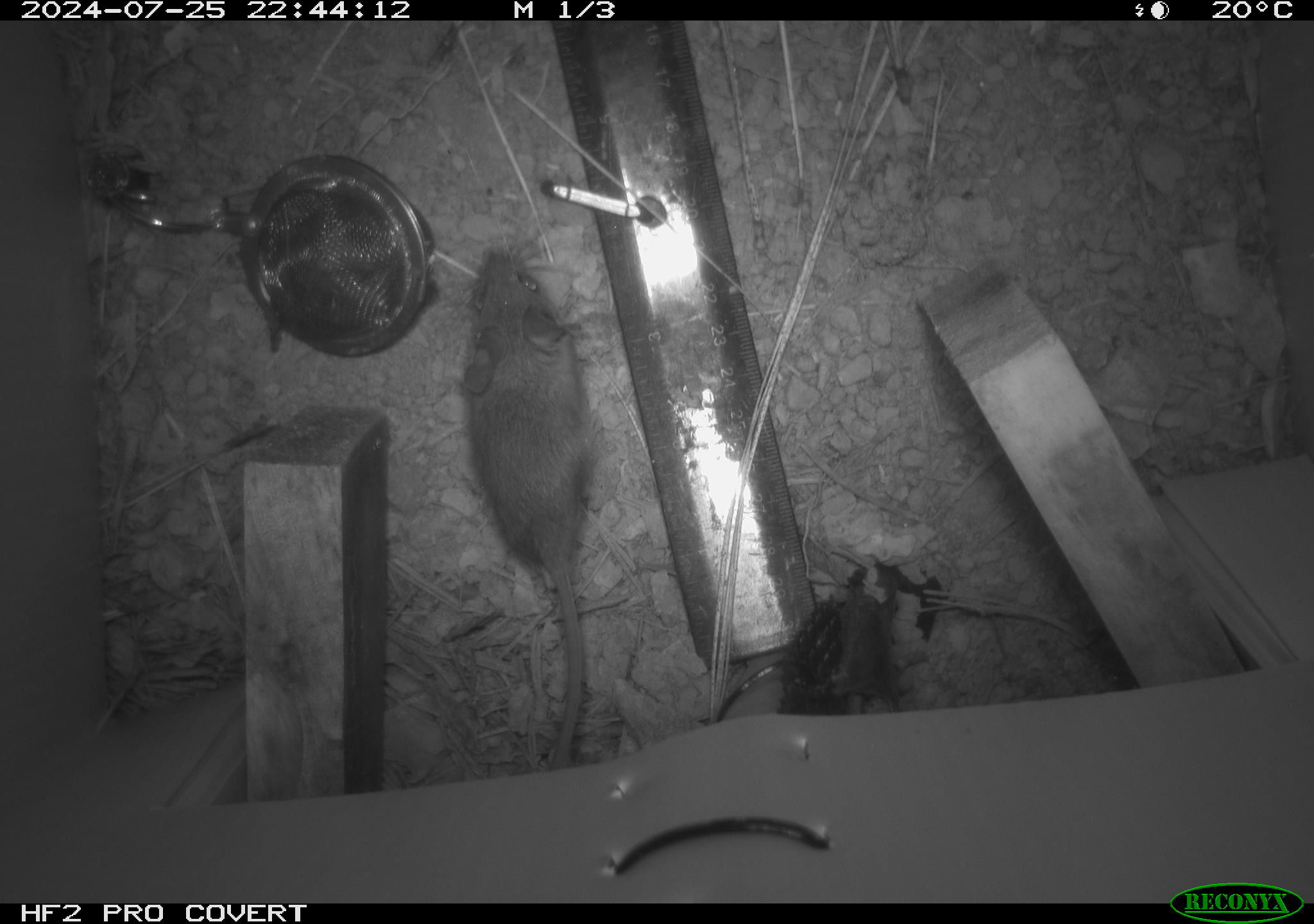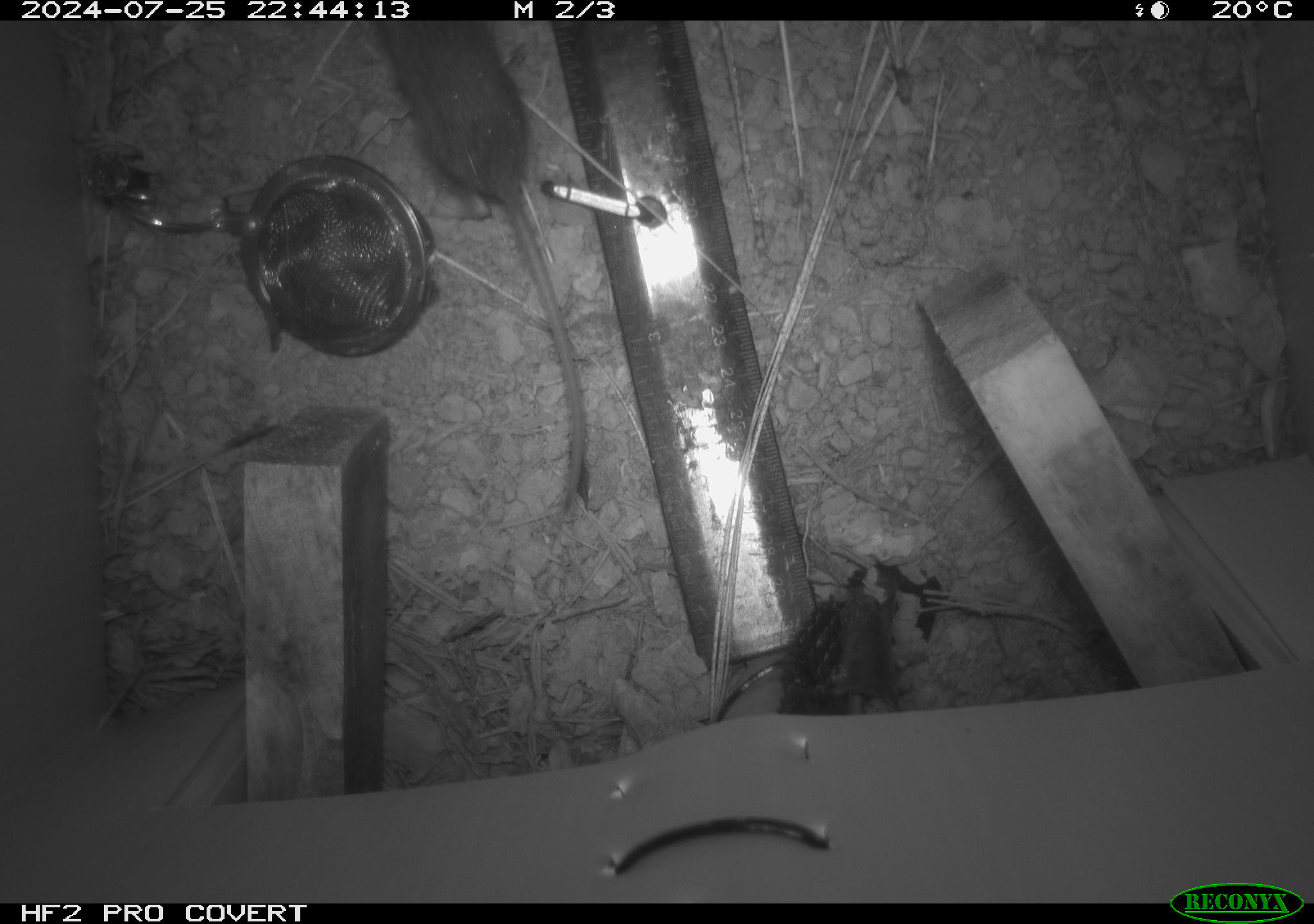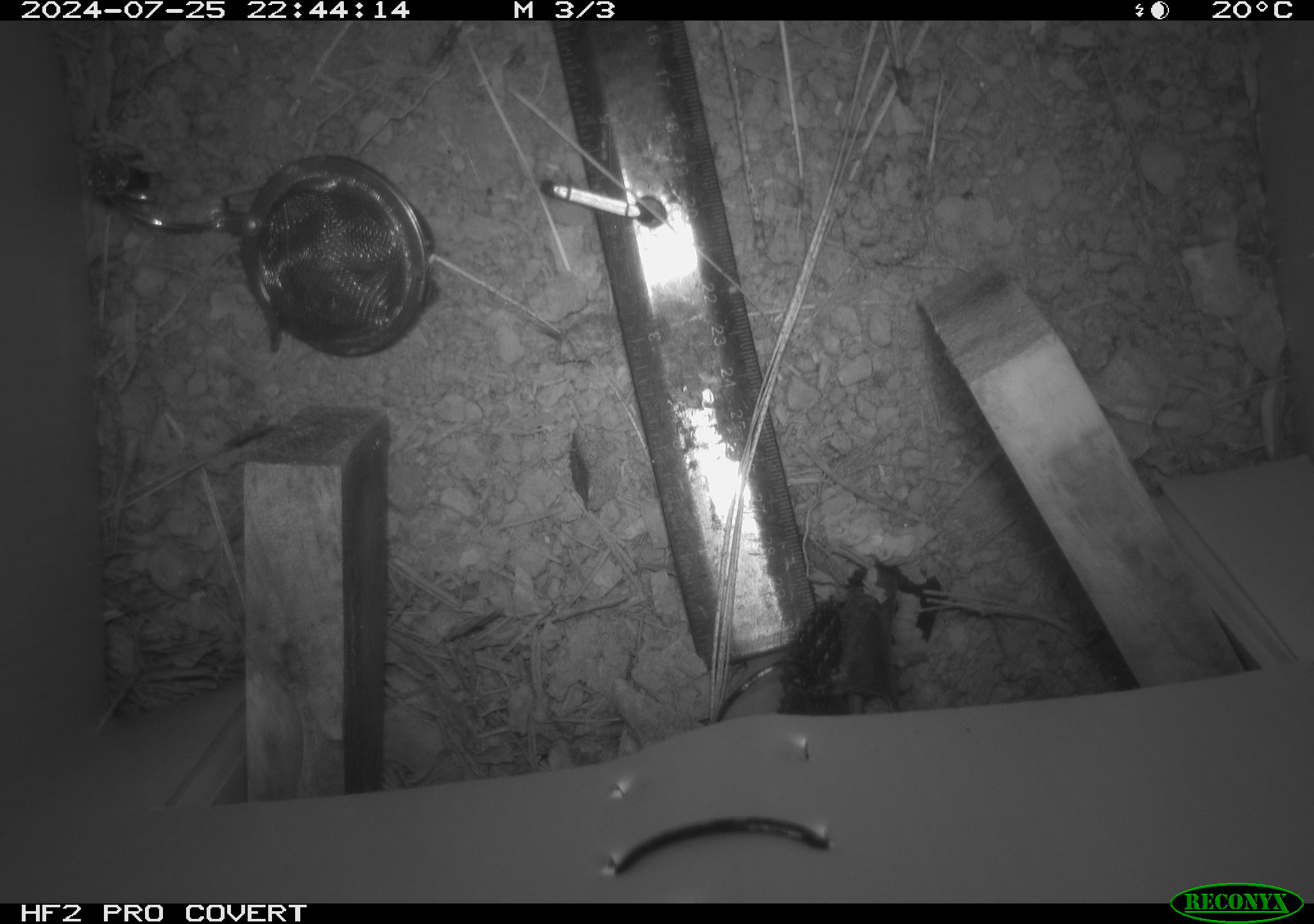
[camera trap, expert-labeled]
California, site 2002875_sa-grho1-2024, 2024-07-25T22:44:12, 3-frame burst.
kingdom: Animalia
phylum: Chordata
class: Mammalia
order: Rodentia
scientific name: Rodentia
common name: mouse species